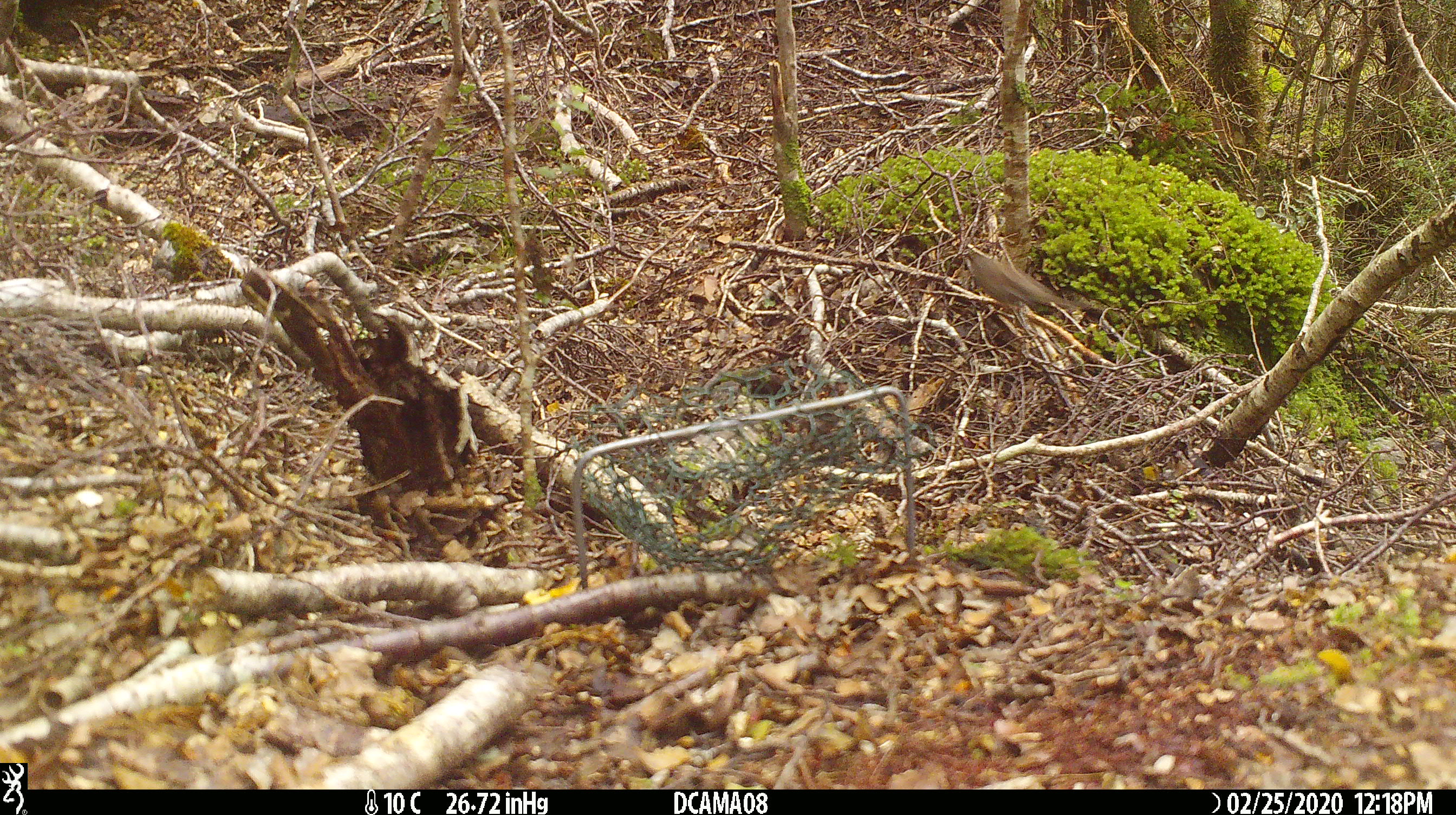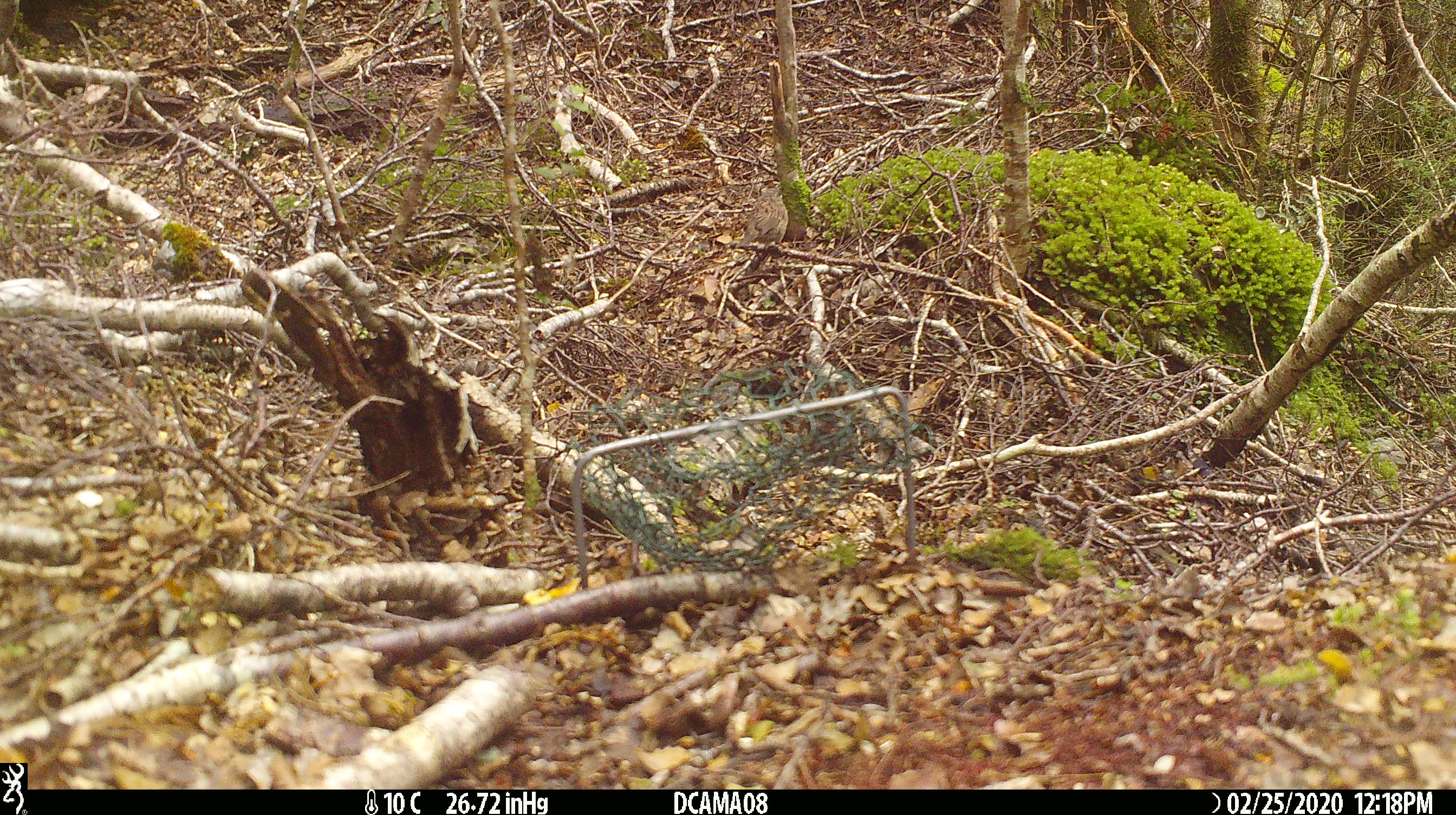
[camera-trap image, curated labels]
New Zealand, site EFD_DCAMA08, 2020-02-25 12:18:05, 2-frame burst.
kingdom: Animalia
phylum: Chordata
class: Aves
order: Passeriformes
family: Prunellidae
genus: Prunella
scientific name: Prunella modularis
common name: dunnock